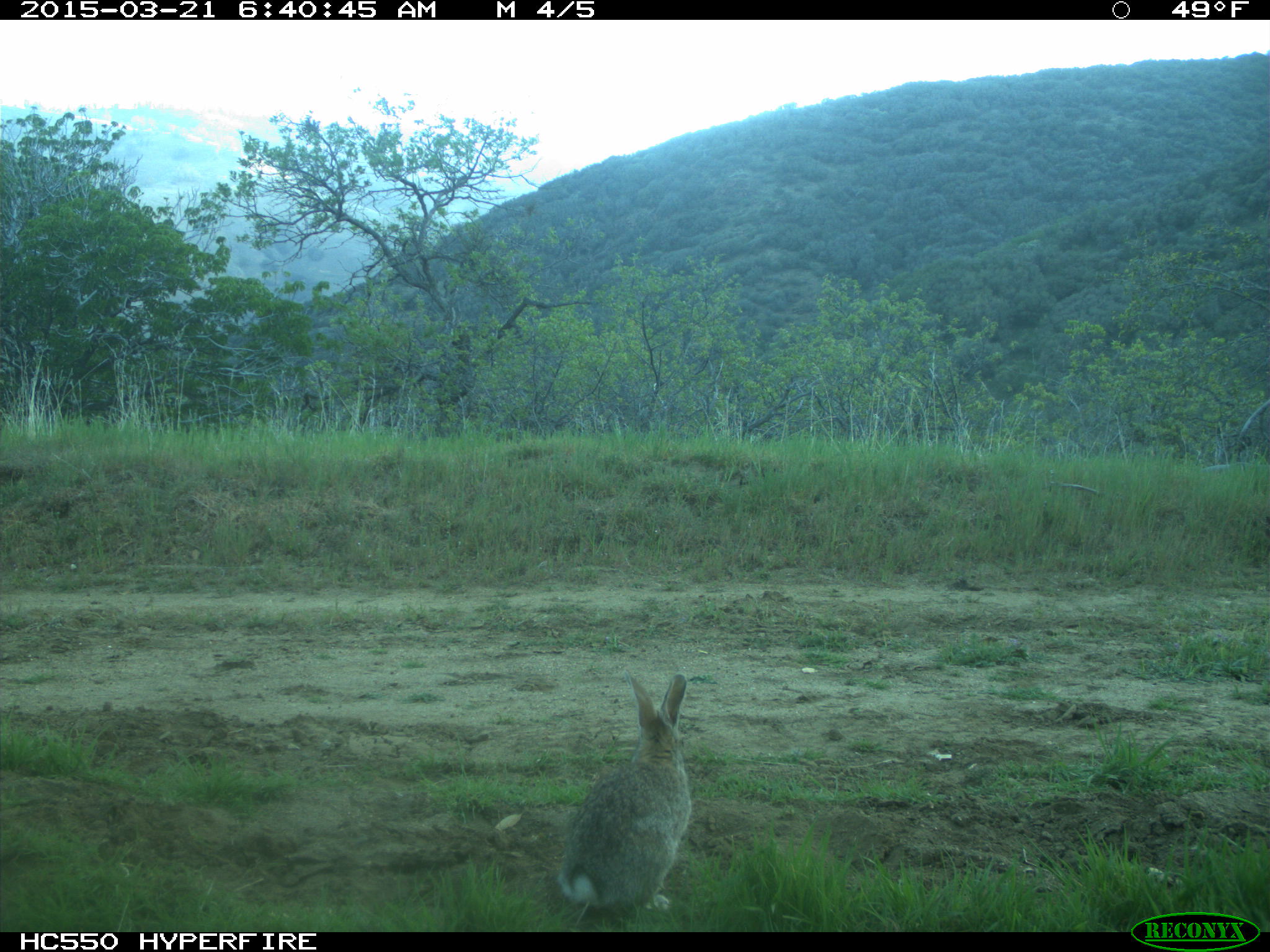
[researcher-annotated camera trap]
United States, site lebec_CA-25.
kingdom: Animalia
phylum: Chordata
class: Mammalia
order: Lagomorpha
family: Leporidae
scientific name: Leporidae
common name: rabbits and hares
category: unidentified rabbit